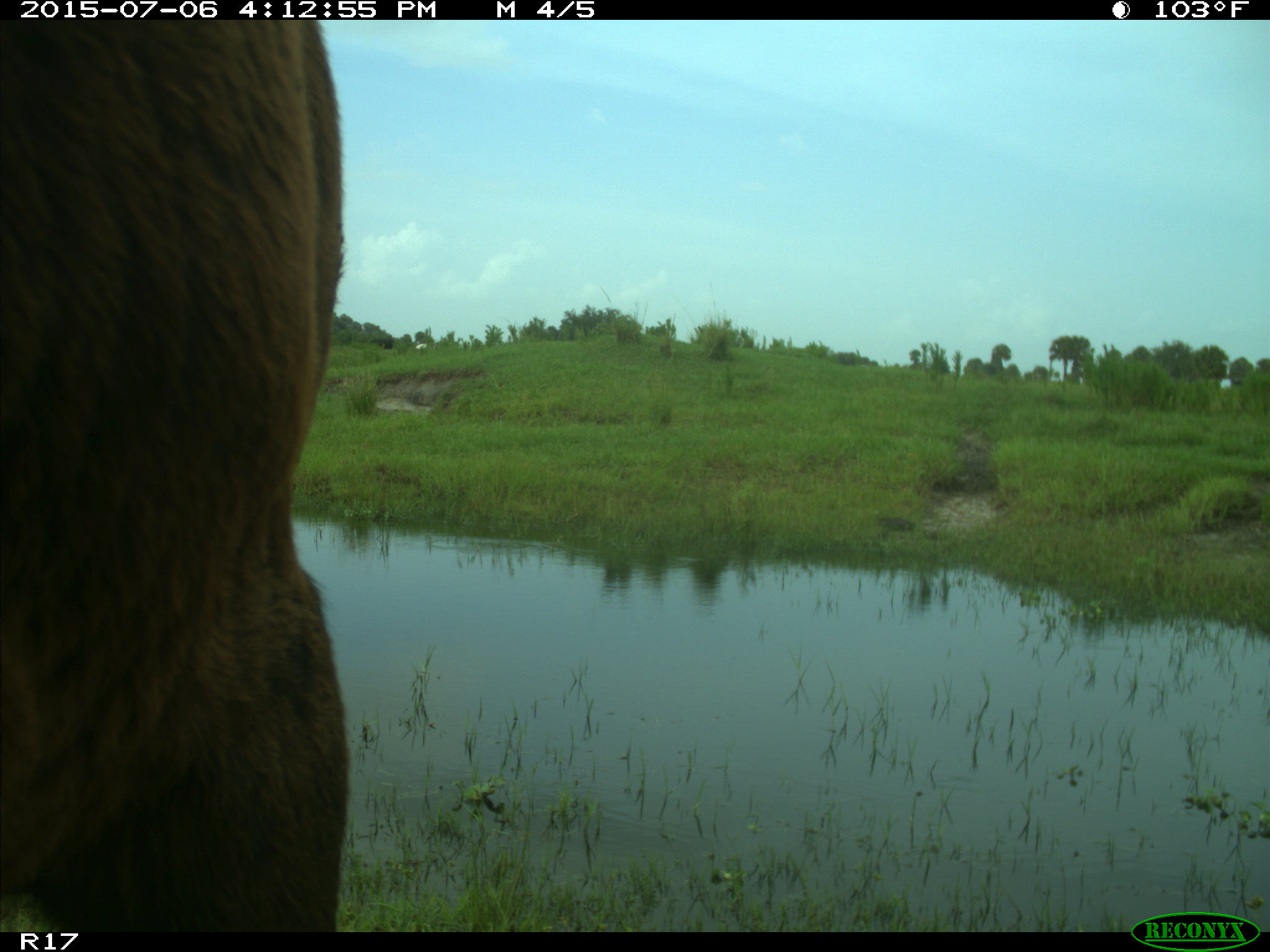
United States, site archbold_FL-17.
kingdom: Animalia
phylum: Chordata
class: Mammalia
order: Artiodactyla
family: Bovidae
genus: Bos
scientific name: Bos taurus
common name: domestic cow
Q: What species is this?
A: Bos taurus (domestic cow).